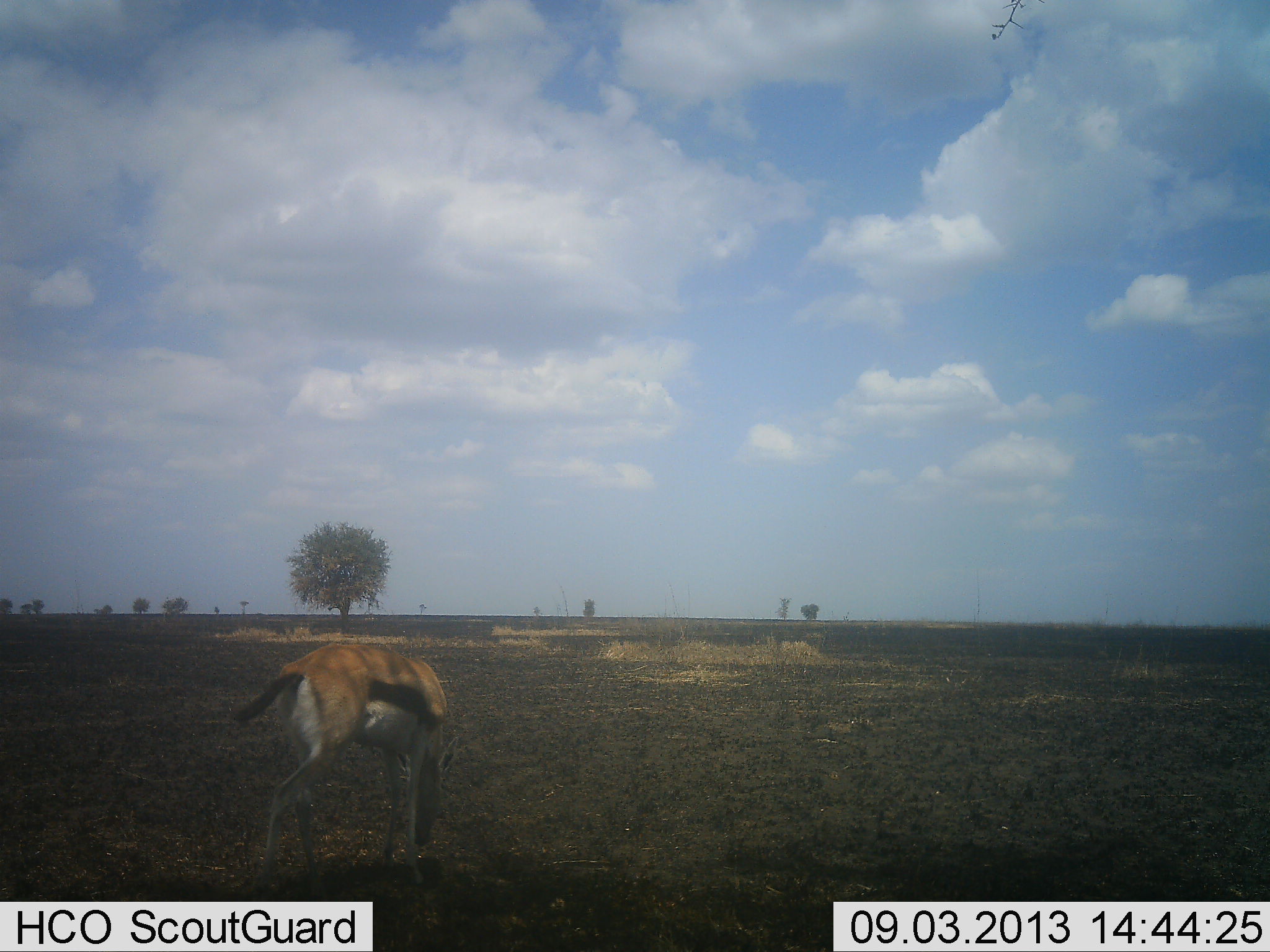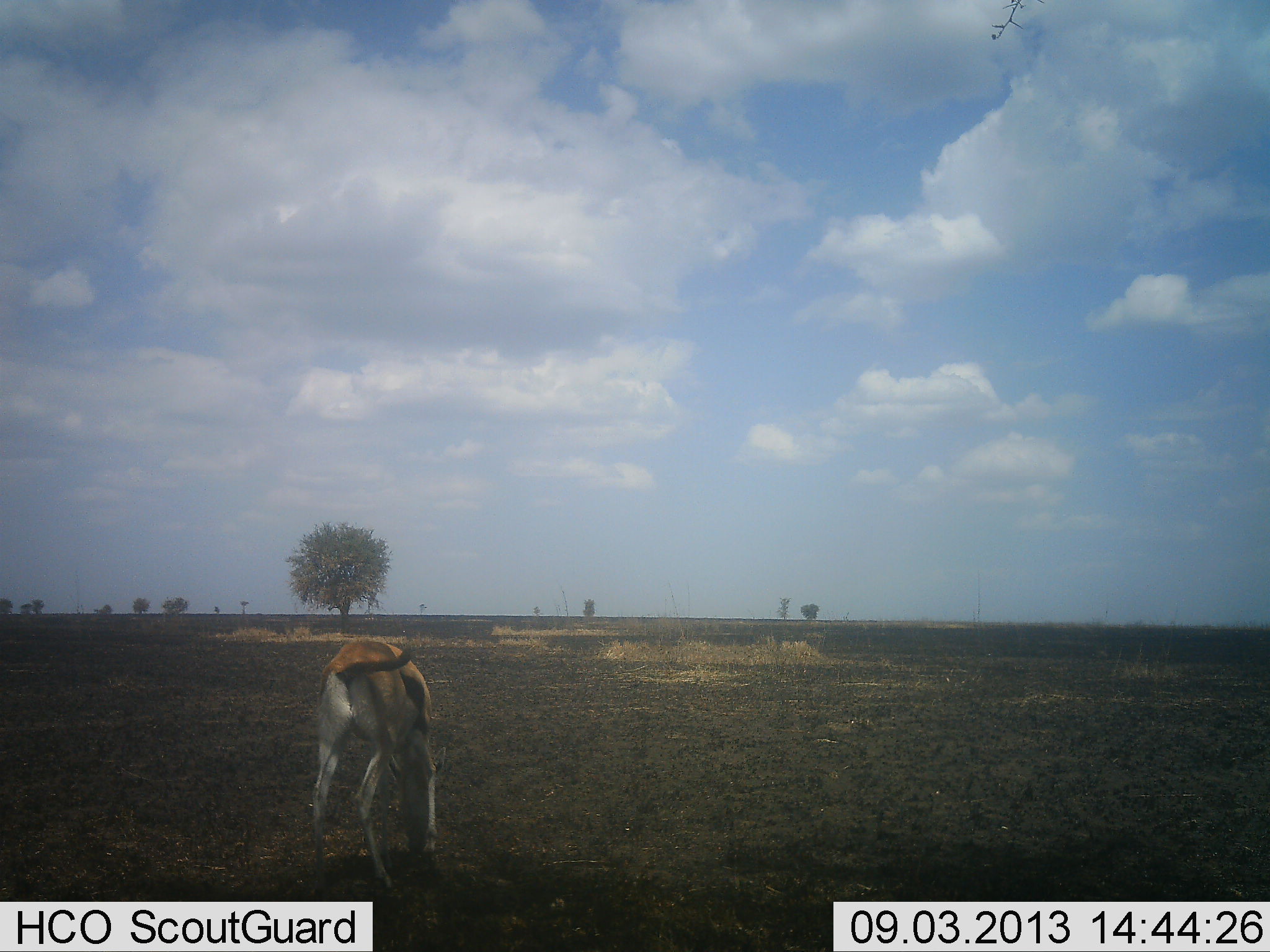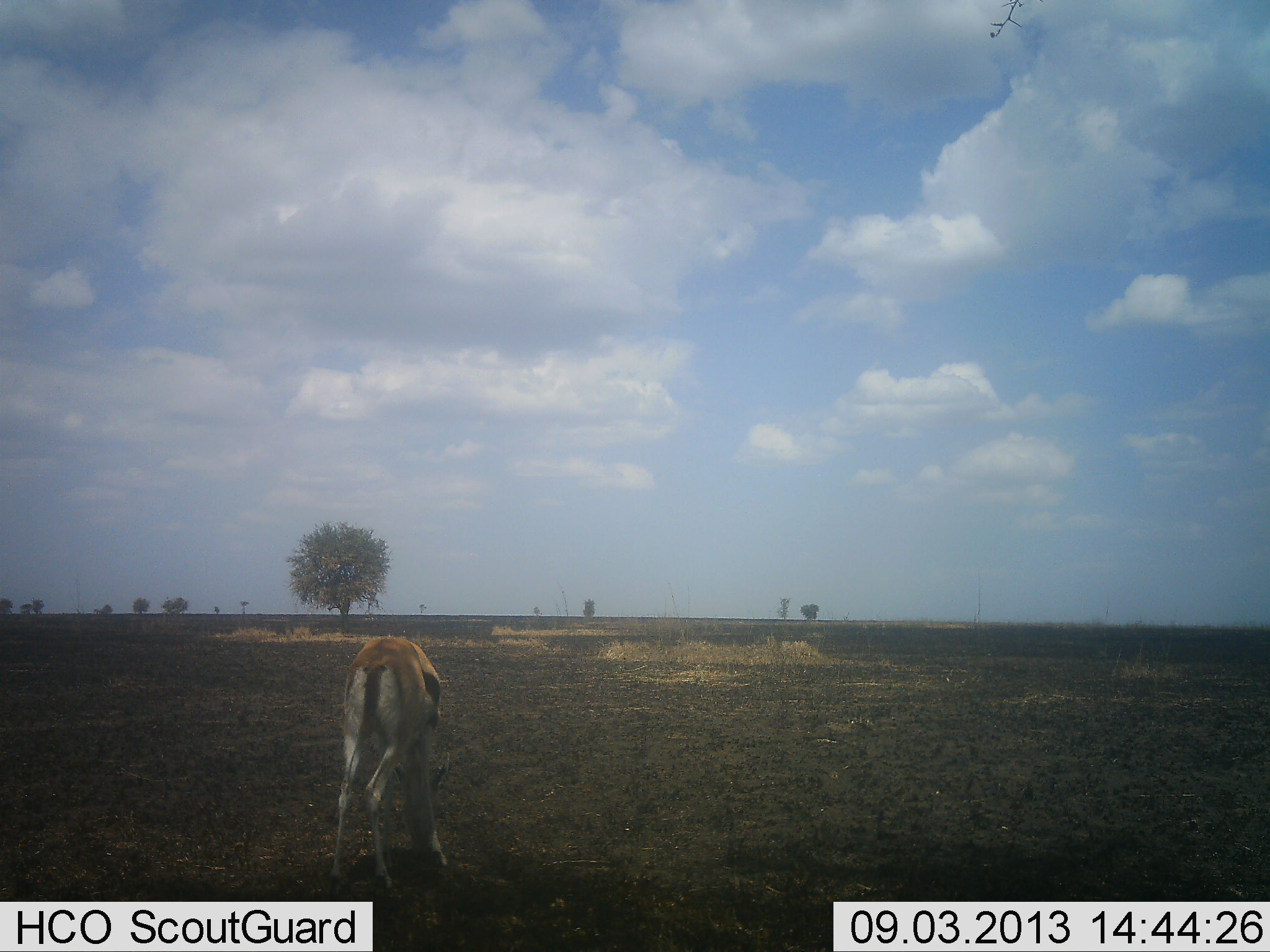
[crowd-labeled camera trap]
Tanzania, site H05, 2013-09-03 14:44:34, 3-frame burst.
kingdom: Animalia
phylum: Chordata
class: Mammalia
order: Artiodactyla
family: Bovidae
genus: Eudorcas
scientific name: Eudorcas thomsonii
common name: thomson's gazelle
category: gazellethomsons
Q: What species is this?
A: Gazellethomsons (thomson's gazelle) (Eudorcas thomsonii).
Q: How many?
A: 1.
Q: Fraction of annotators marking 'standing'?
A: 30%.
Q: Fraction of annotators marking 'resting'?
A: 0%.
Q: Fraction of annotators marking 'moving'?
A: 0%.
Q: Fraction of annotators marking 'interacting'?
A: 0%.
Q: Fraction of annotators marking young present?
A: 0%.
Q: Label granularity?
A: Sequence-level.